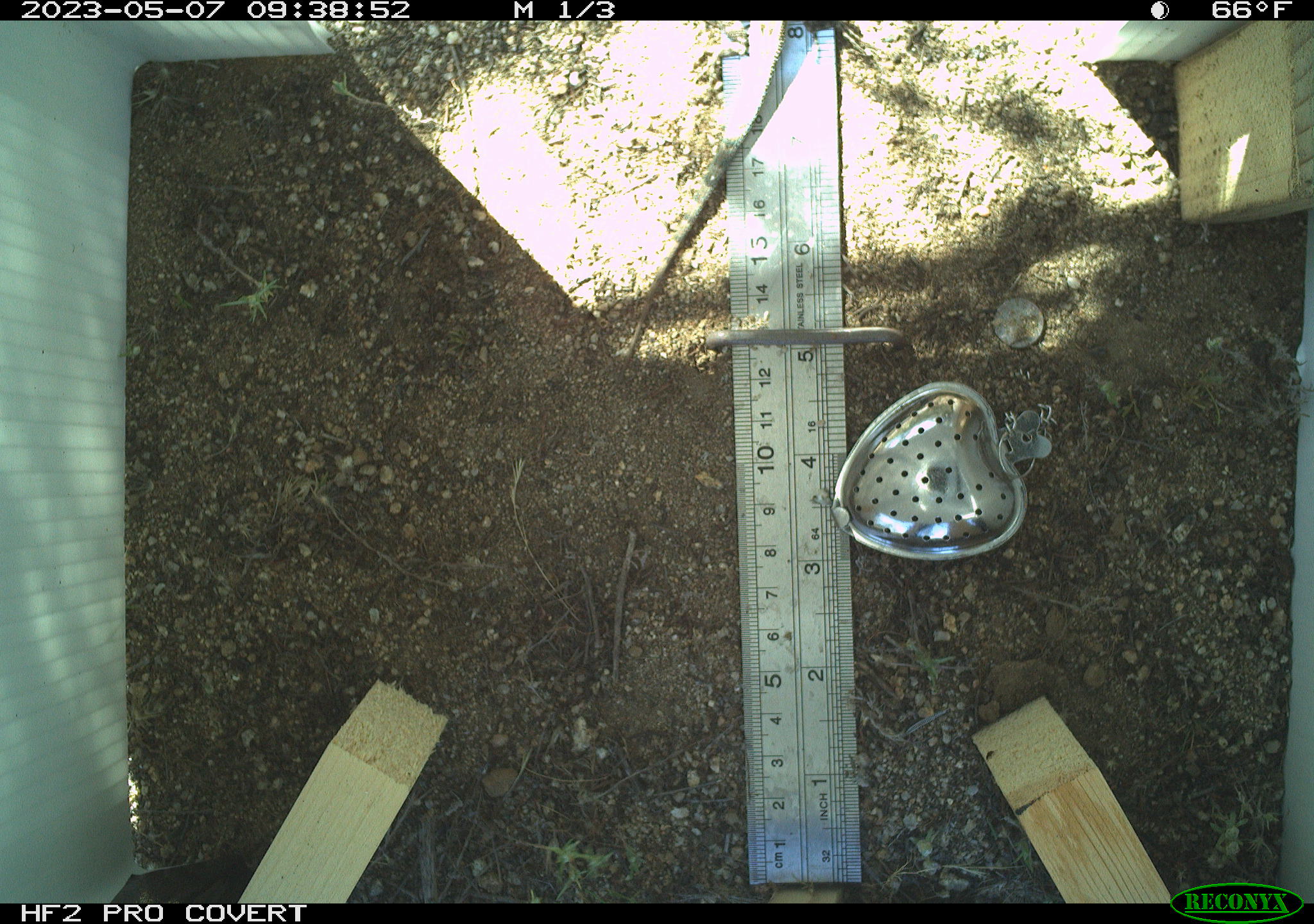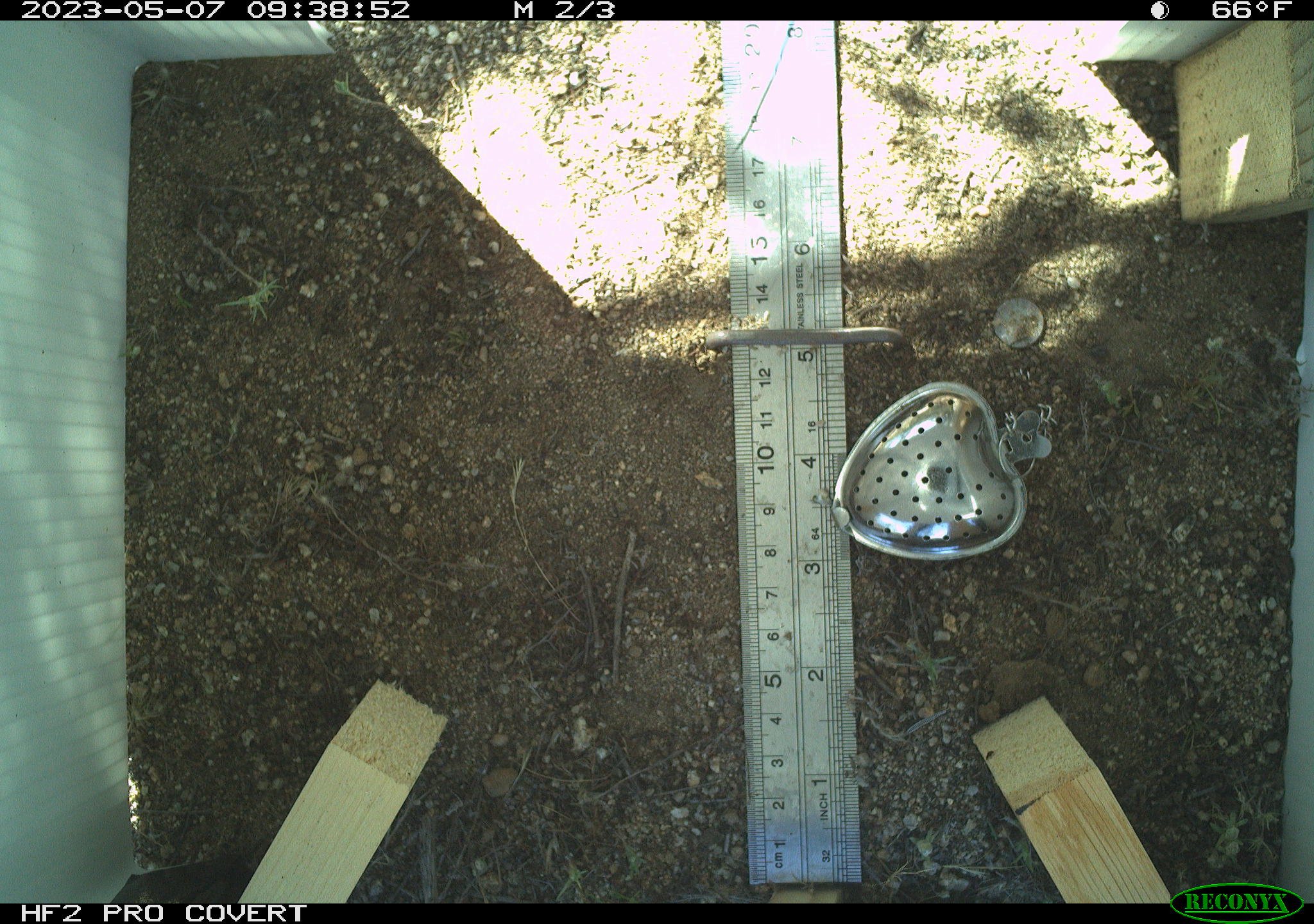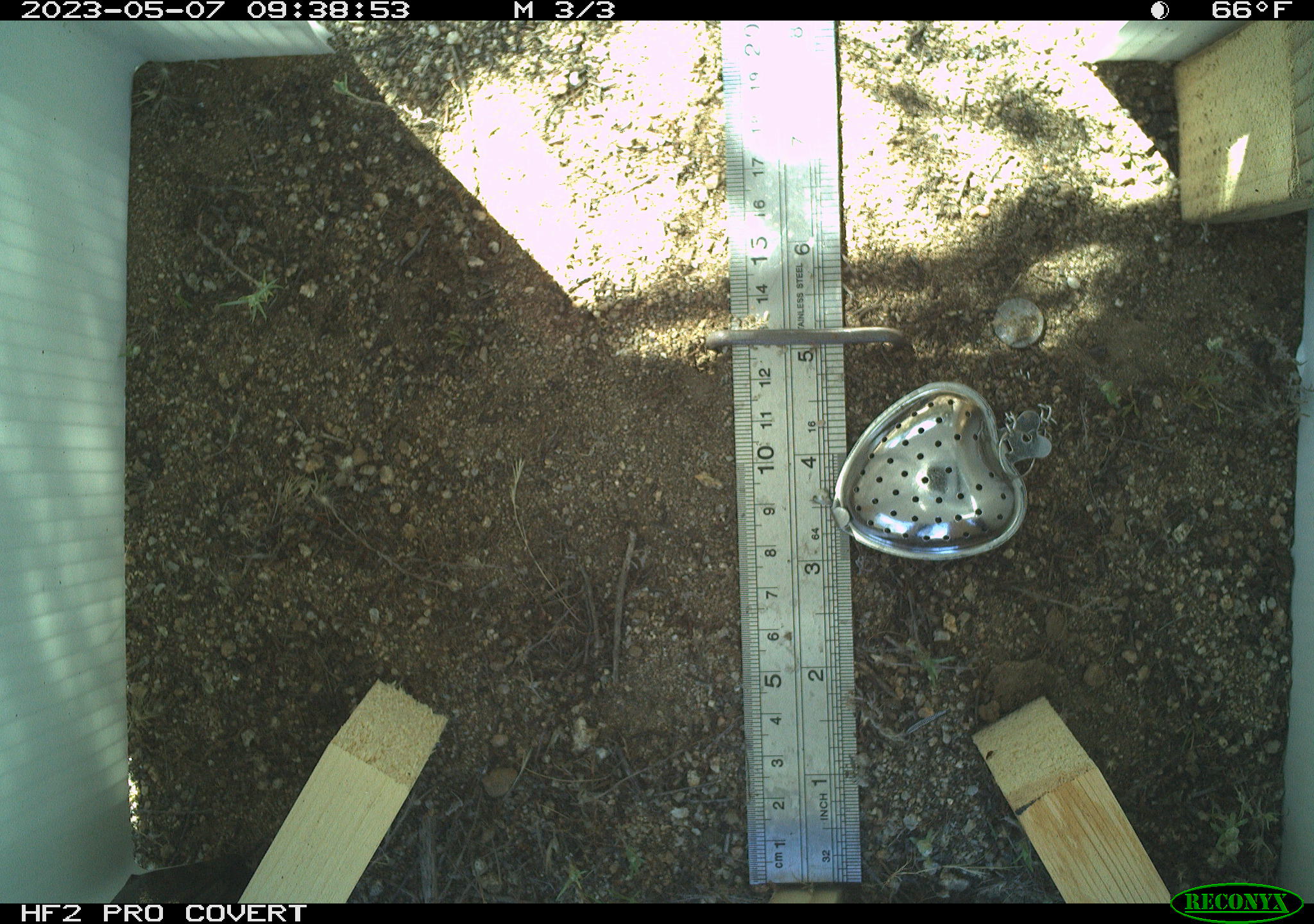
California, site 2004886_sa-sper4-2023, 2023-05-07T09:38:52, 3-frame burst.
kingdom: Animalia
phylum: Chordata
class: Reptilia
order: Squamata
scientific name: Squamata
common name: lizards and snakes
Lizards and snakes (Squamata).